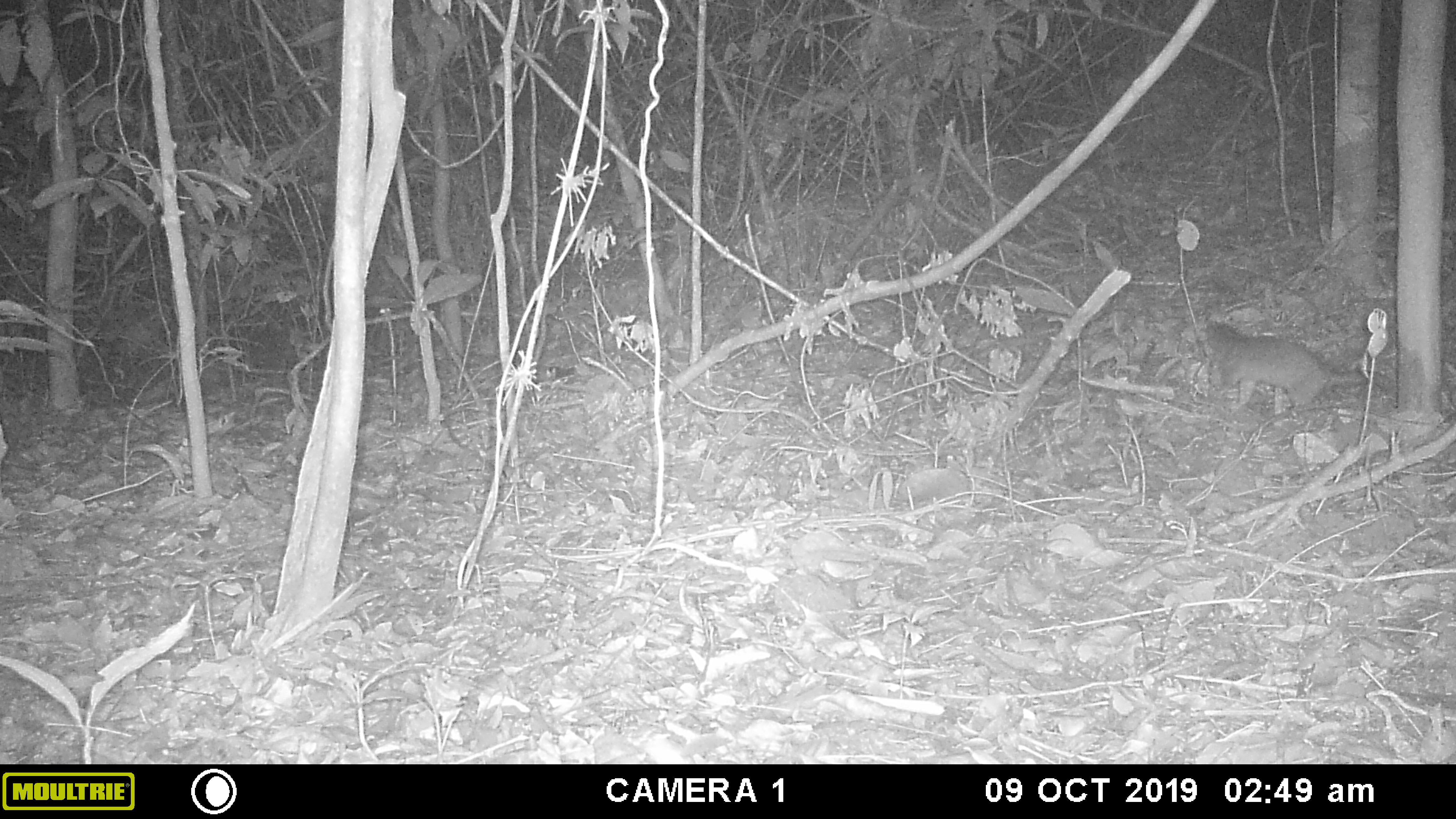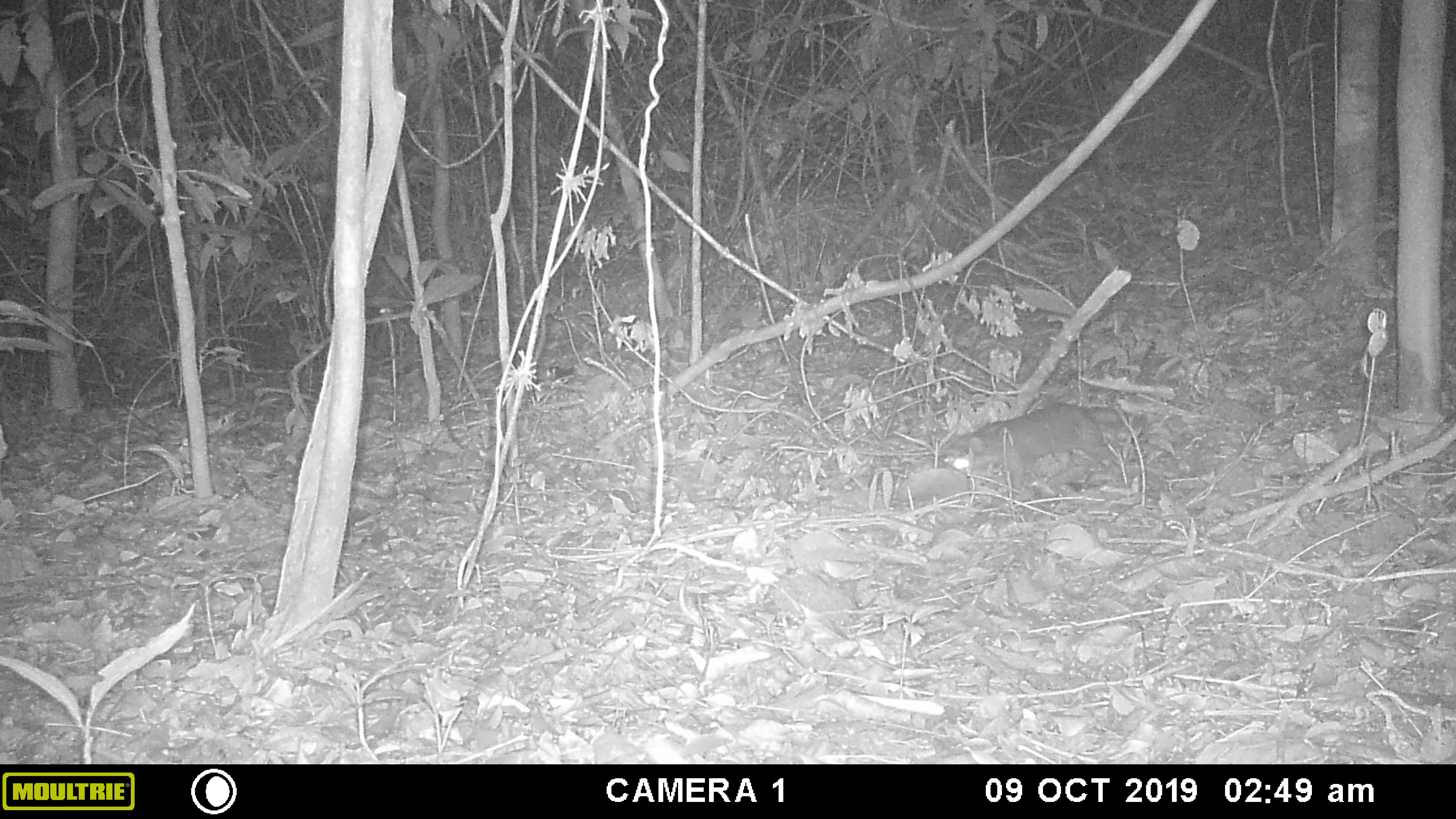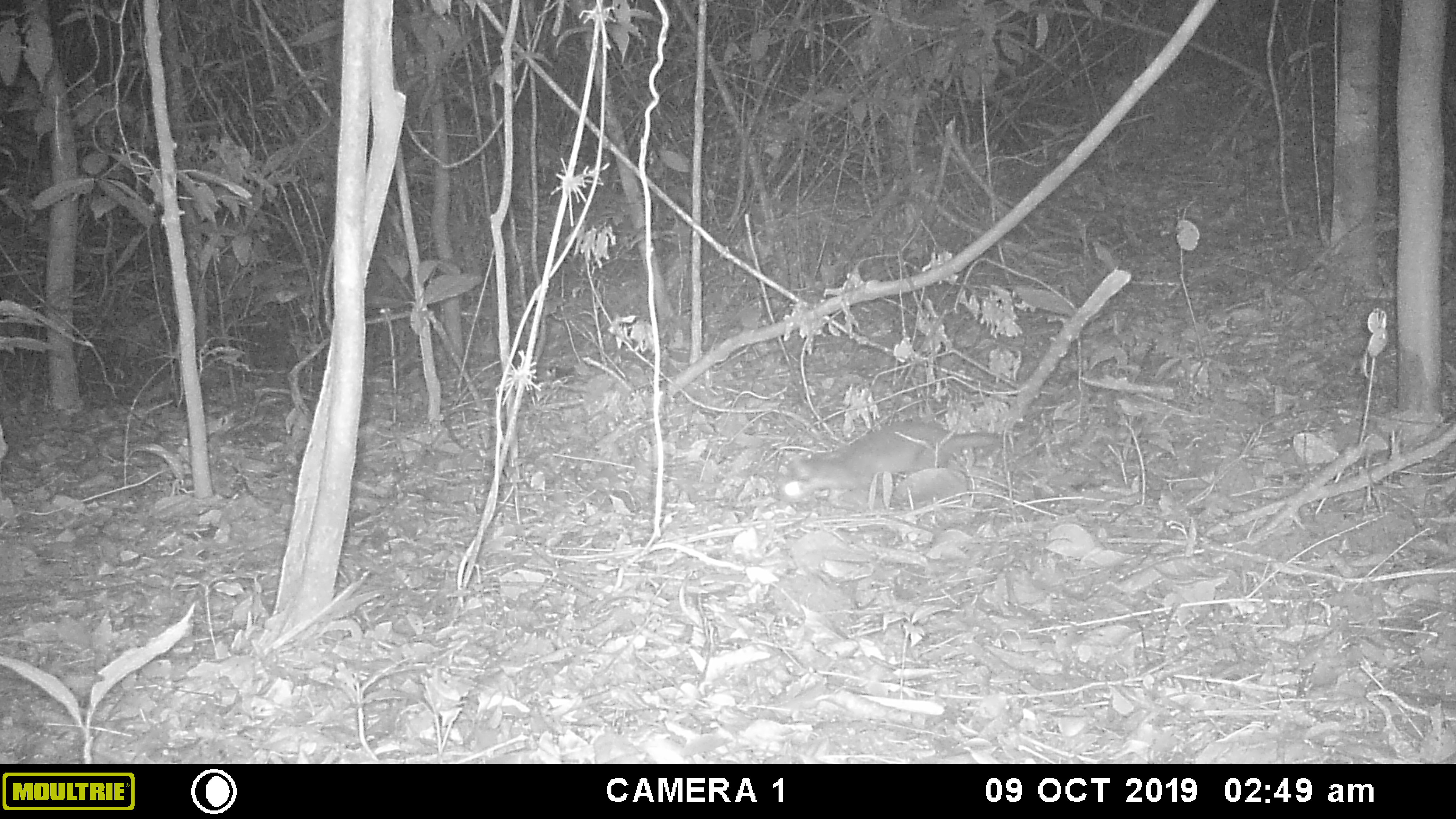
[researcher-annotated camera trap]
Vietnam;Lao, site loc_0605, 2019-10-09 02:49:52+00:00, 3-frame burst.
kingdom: Animalia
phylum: Chordata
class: Mammalia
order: Carnivora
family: Mustelidae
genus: Melogale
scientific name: Melogale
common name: ferret badger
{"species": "ferret badger (Melogale)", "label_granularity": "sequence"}